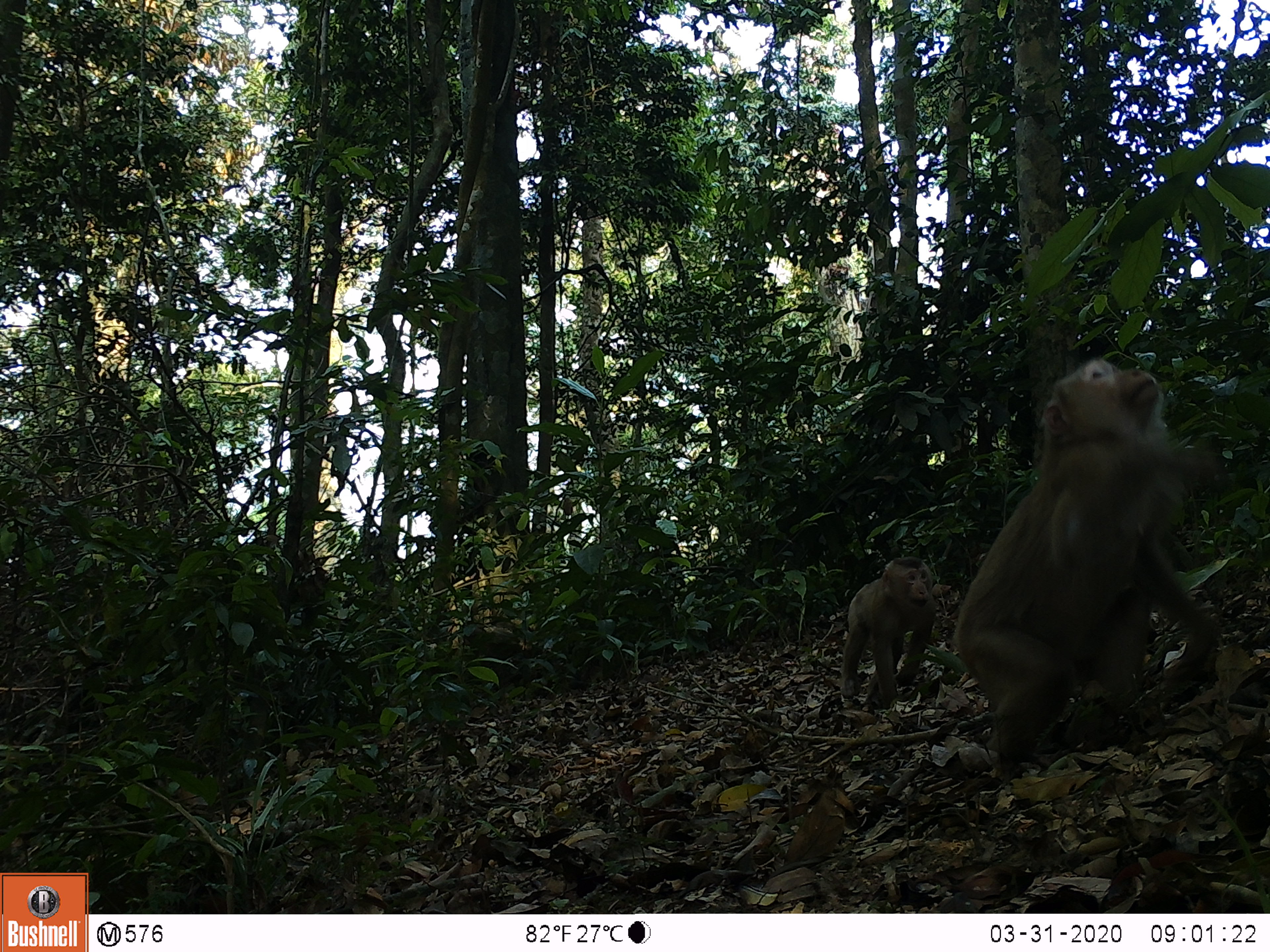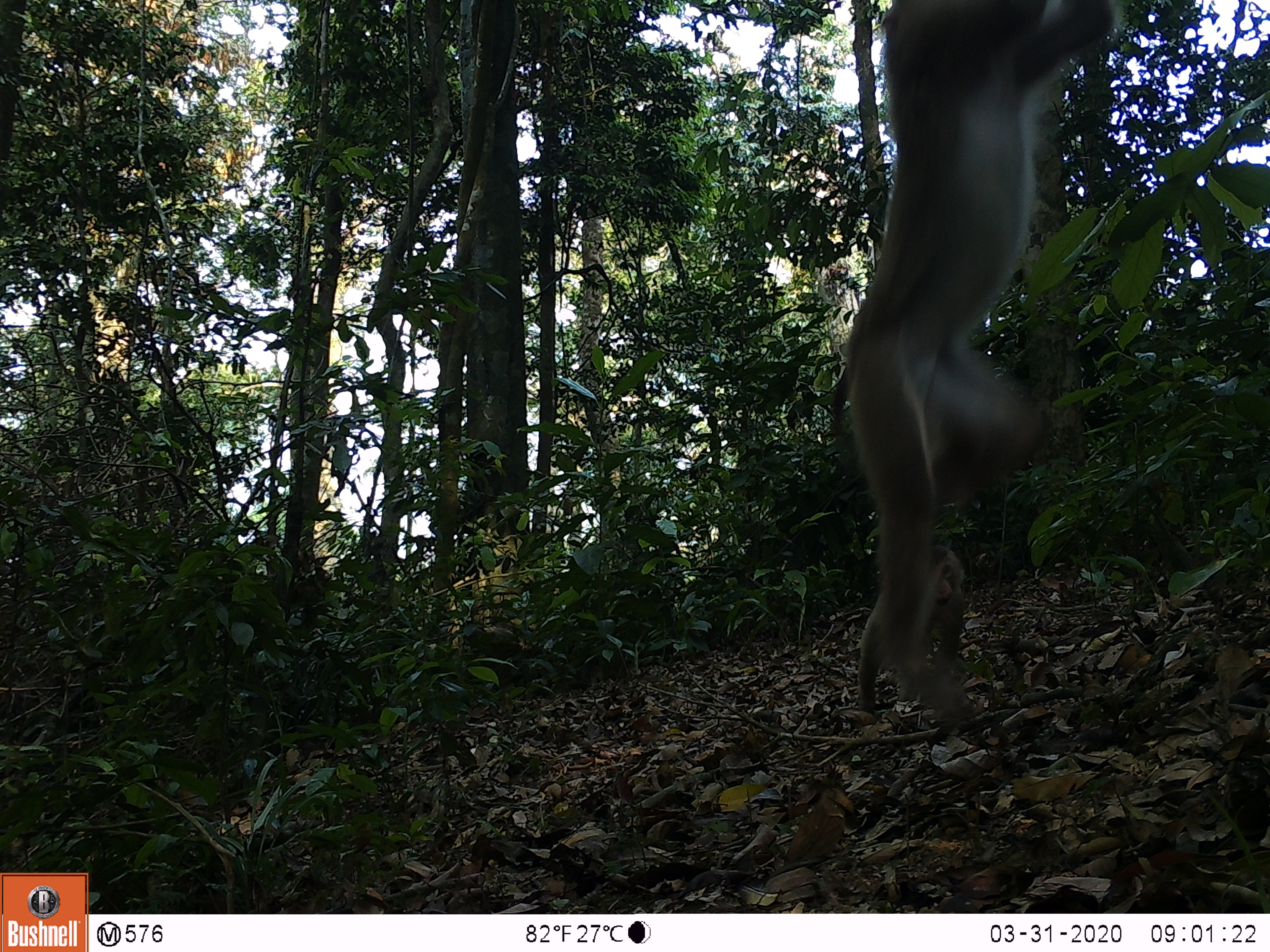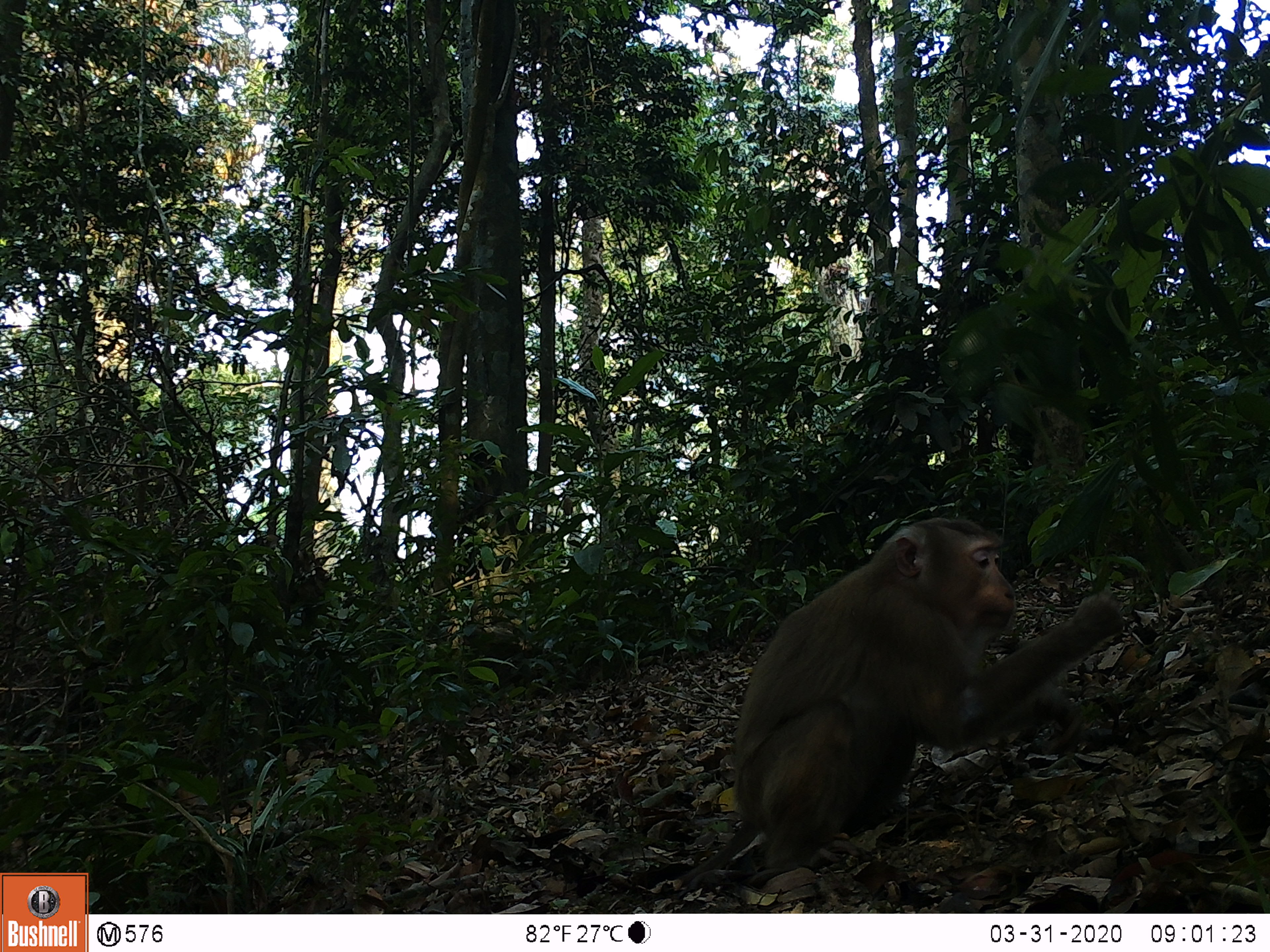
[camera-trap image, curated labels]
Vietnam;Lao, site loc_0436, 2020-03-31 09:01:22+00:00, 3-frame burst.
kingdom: Animalia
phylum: Chordata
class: Mammalia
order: Primates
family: Cercopithecidae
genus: Macaca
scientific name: Macaca nemestrina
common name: pig-tailed macaque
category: pig tailed macaque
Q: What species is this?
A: Pig tailed macaque (pig-tailed macaque) (Macaca nemestrina).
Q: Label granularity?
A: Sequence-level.